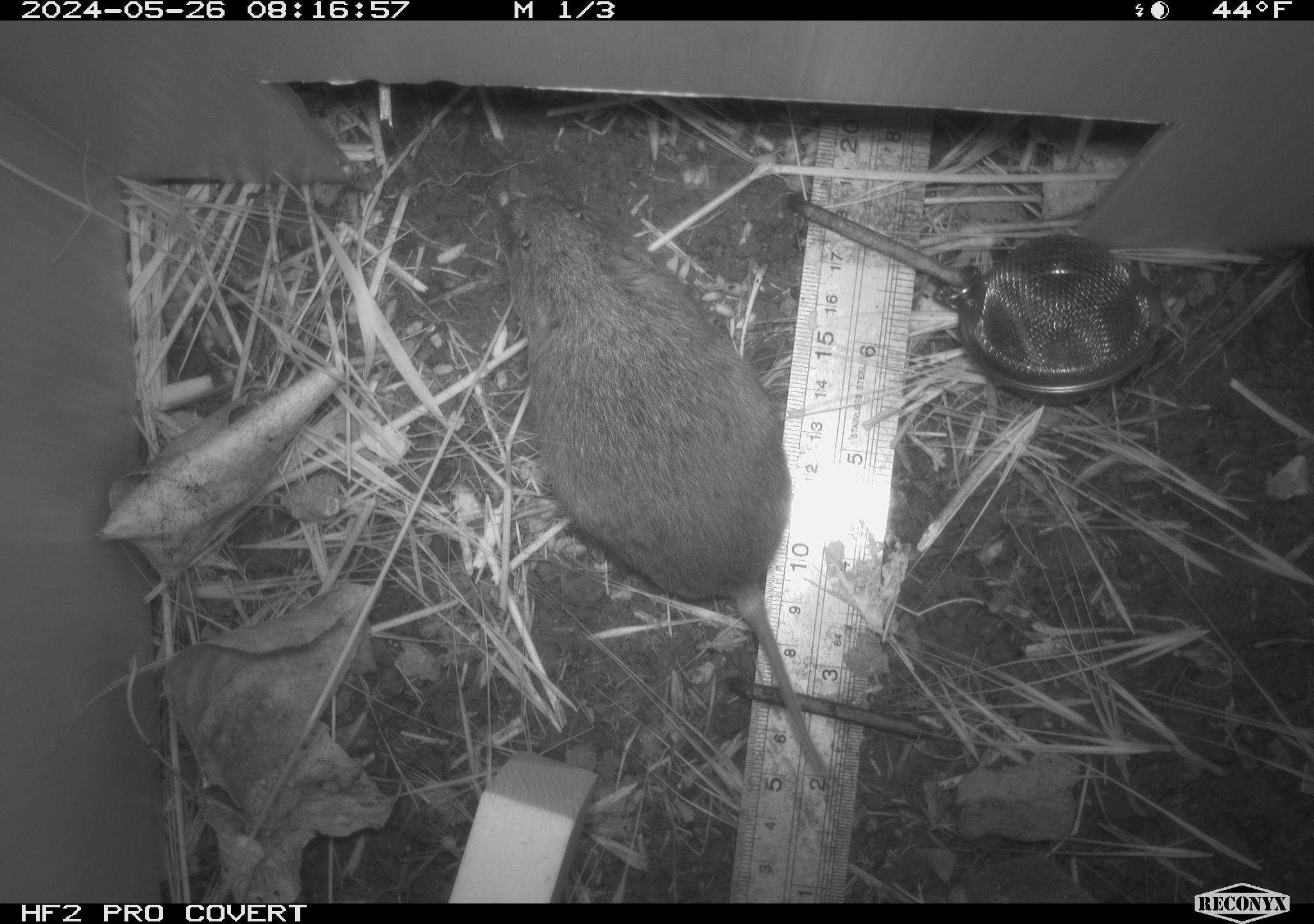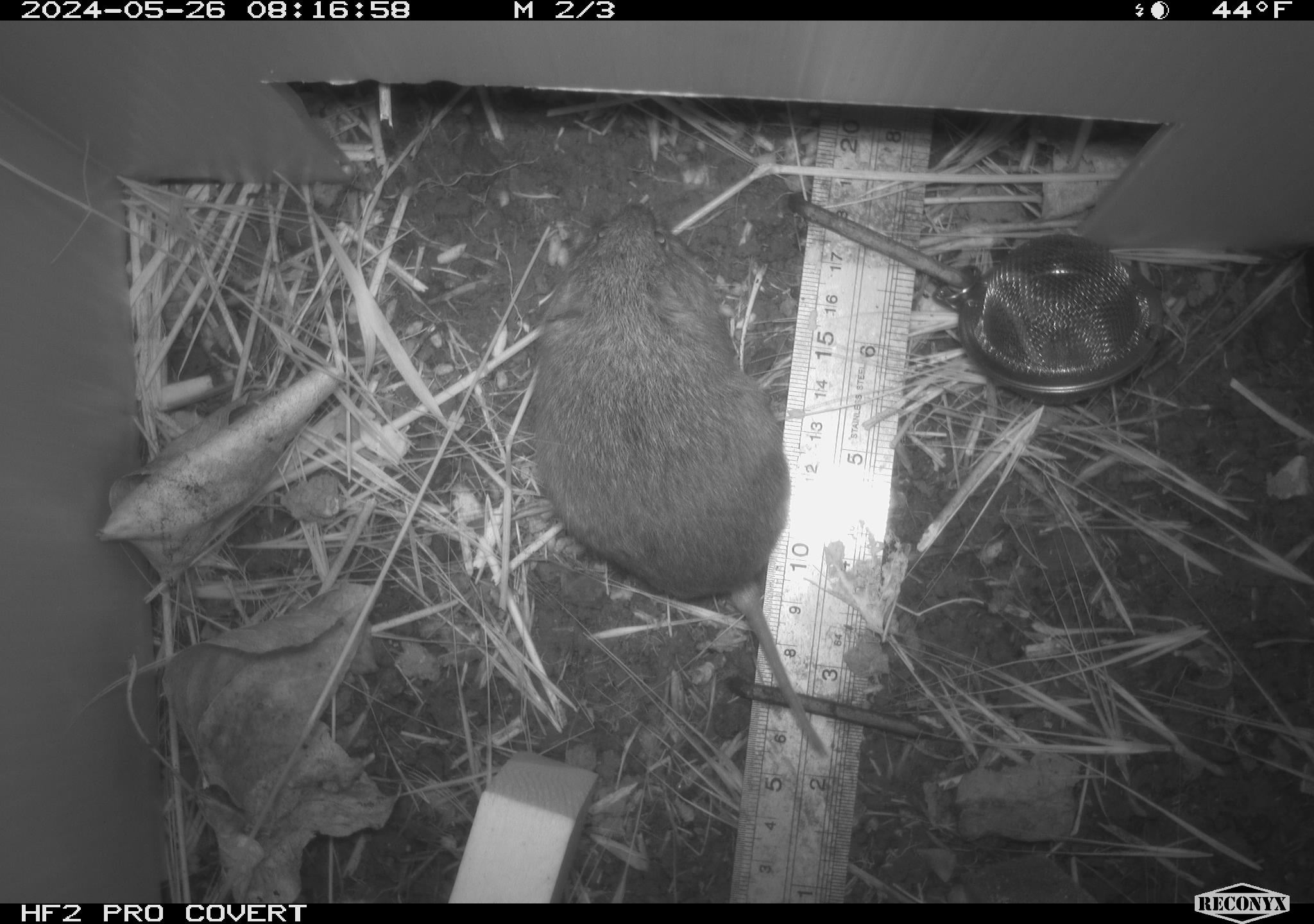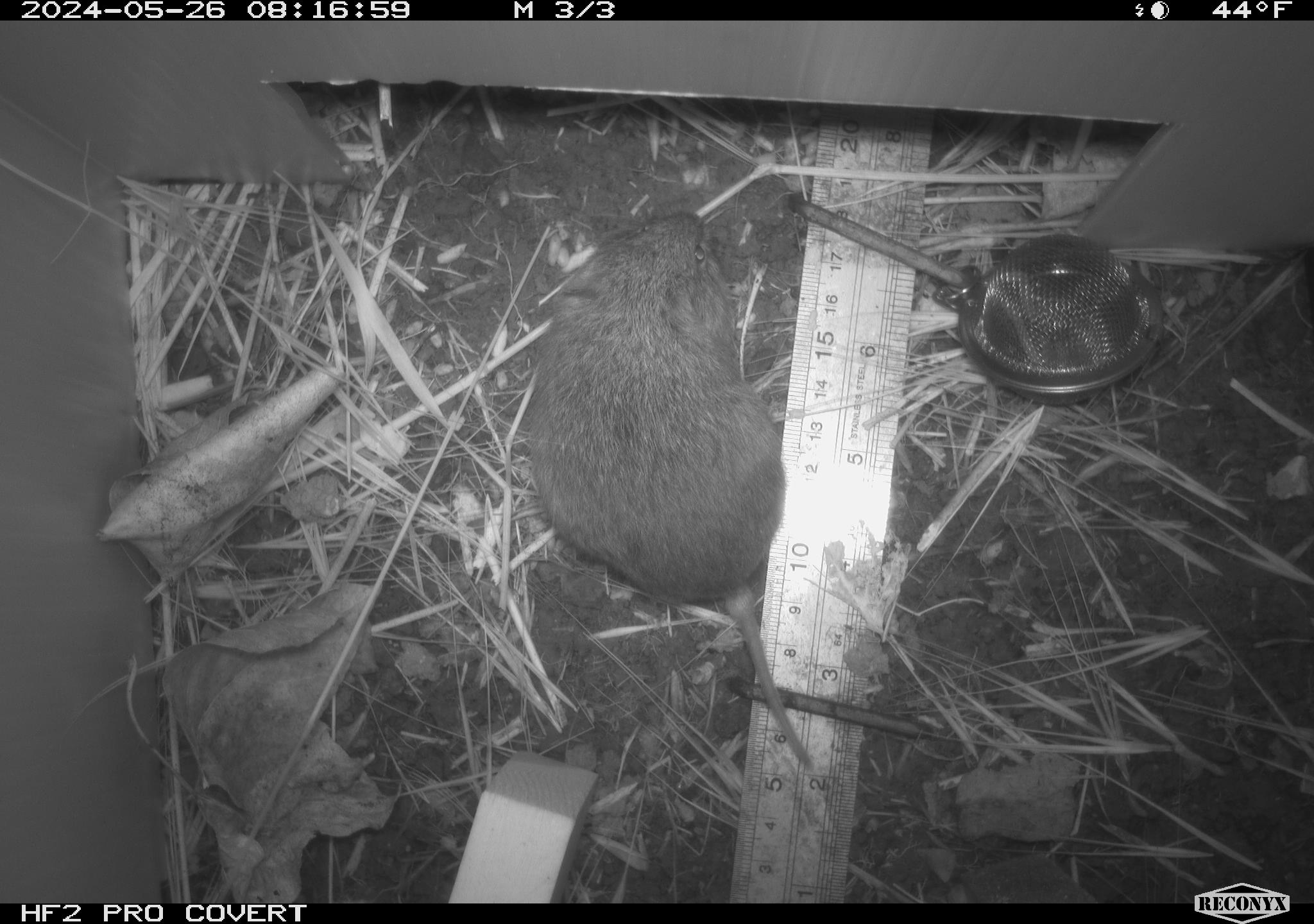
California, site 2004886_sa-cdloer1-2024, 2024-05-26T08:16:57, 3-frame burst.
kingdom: Animalia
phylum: Chordata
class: Mammalia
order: Rodentia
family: Cricetidae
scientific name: Arvicolinae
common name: voles, lemmings, and muskrats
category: arvicolinae subfamily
Arvicolinae subfamily (voles, lemmings, and muskrats) (Arvicolinae).